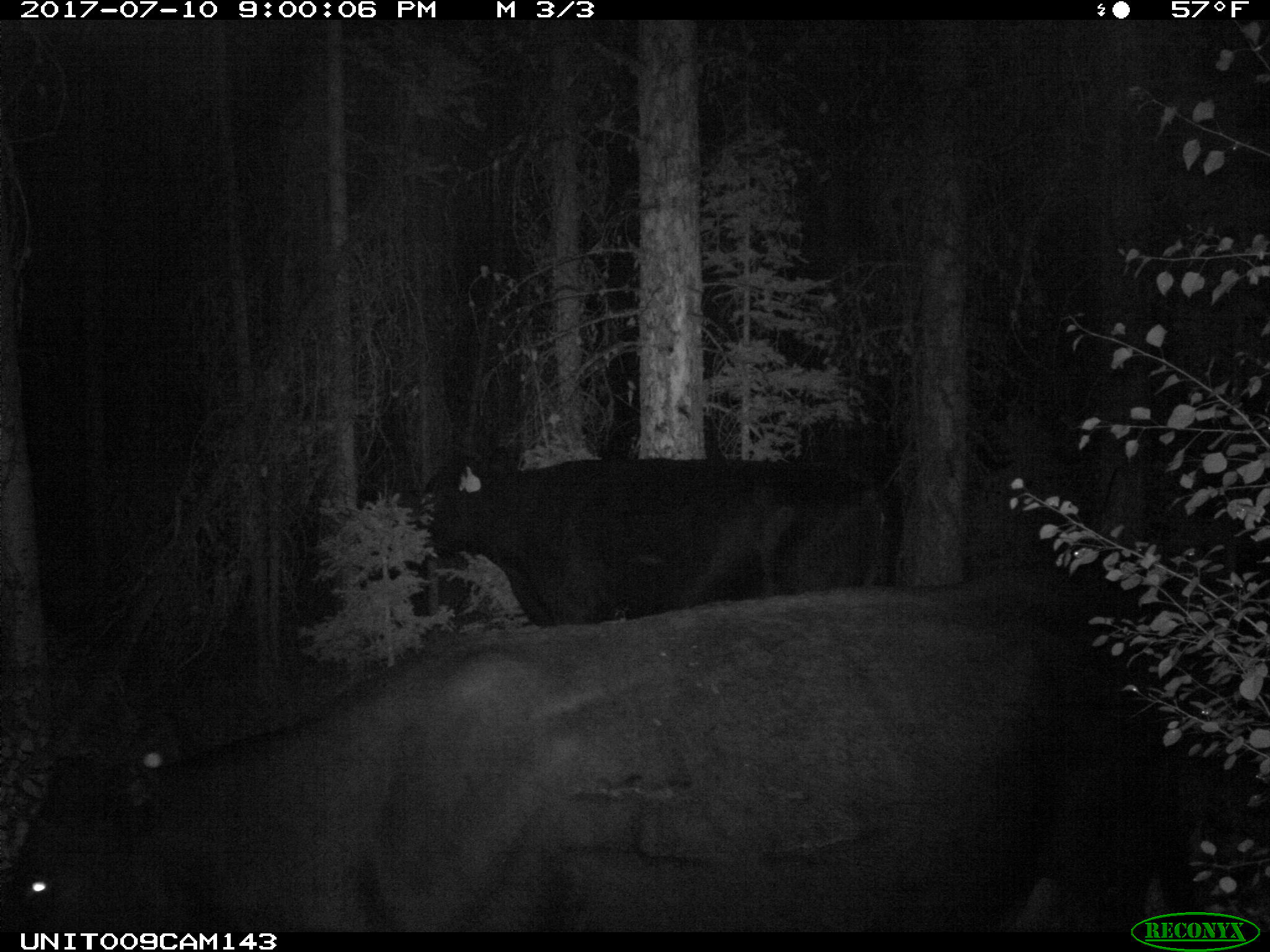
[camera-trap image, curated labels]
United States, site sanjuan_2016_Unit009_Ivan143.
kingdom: Animalia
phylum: Chordata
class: Mammalia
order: Artiodactyla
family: Bovidae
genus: Bos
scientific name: Bos taurus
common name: domestic cow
Bos taurus (domestic cow).